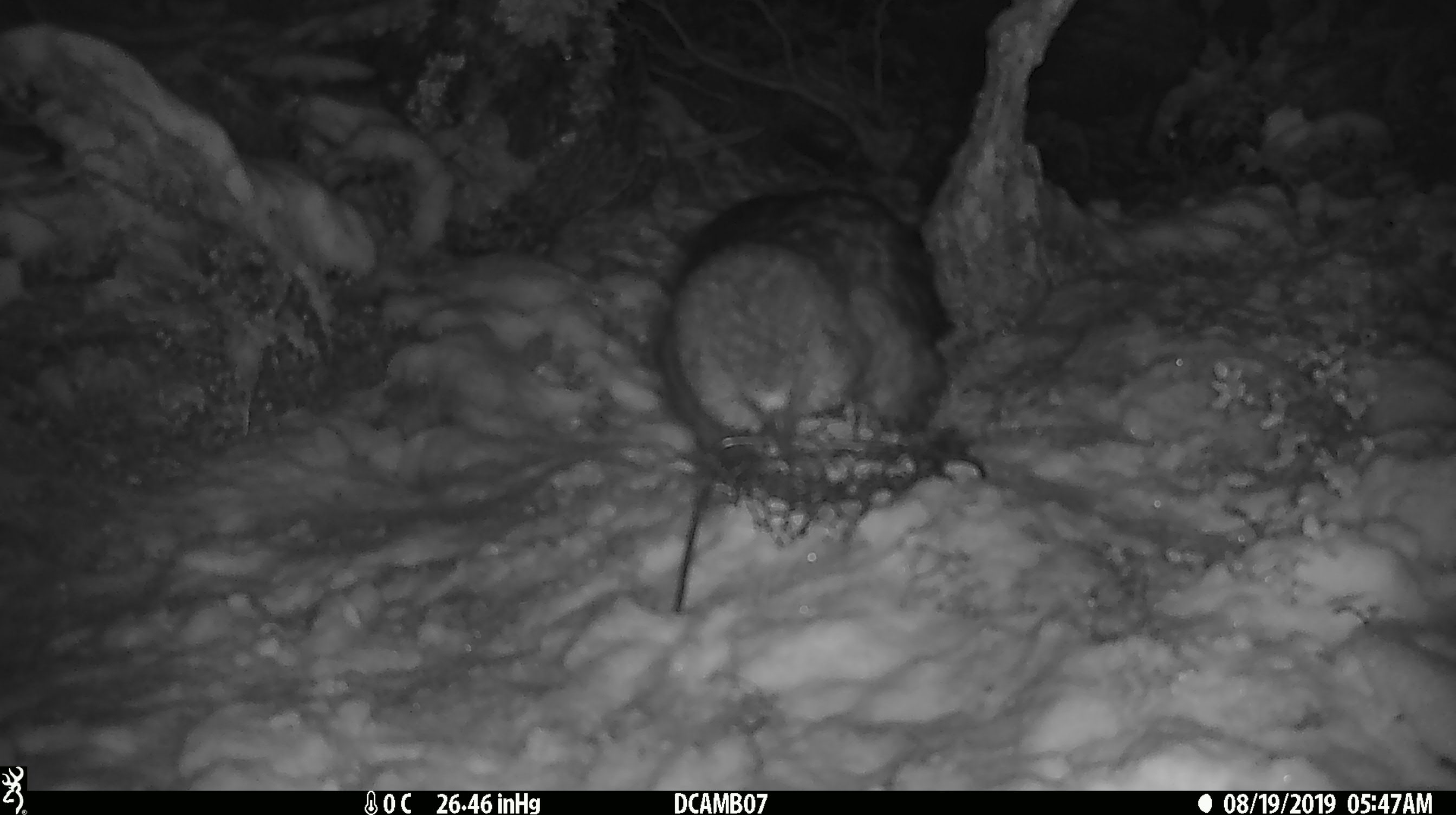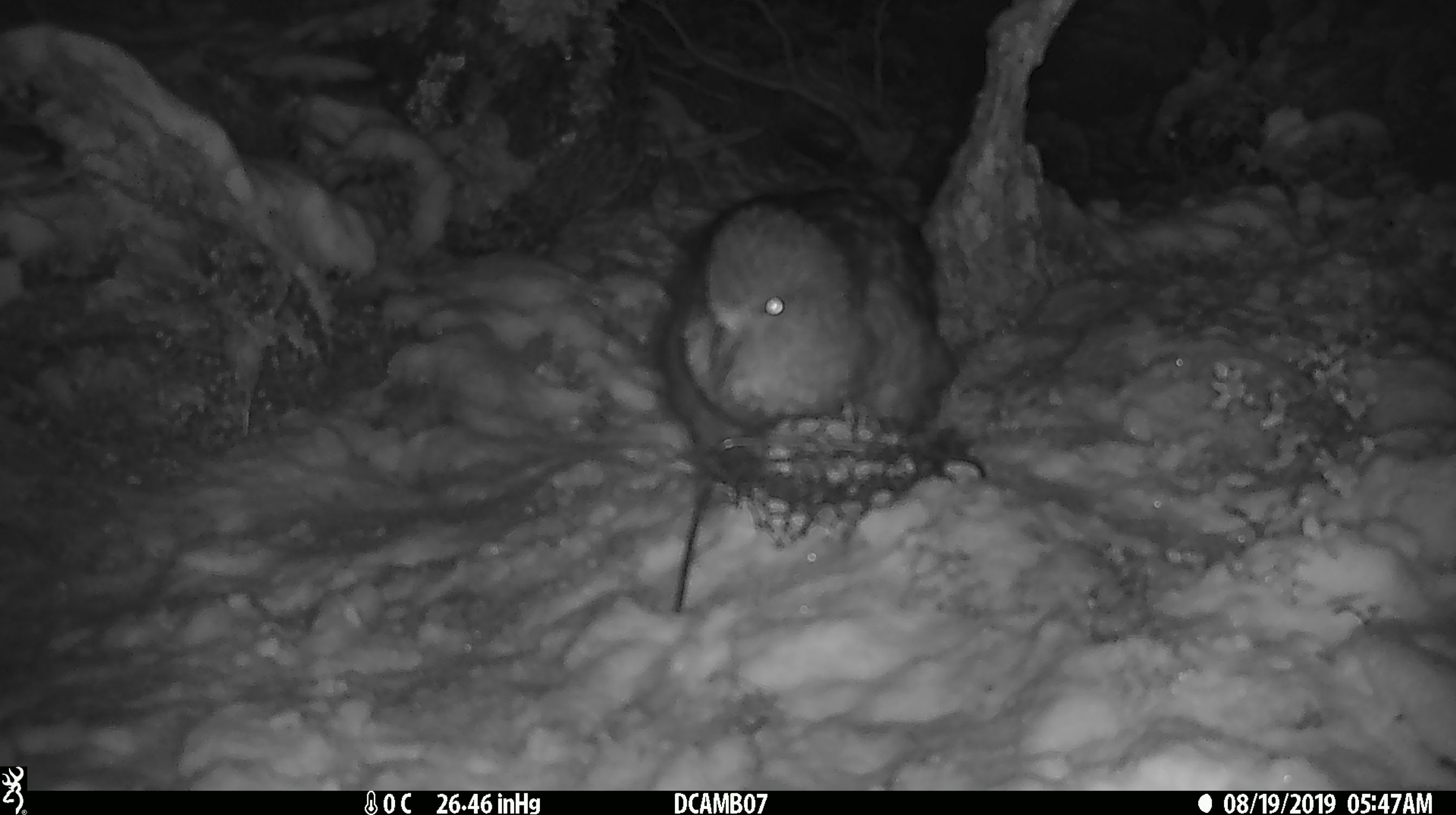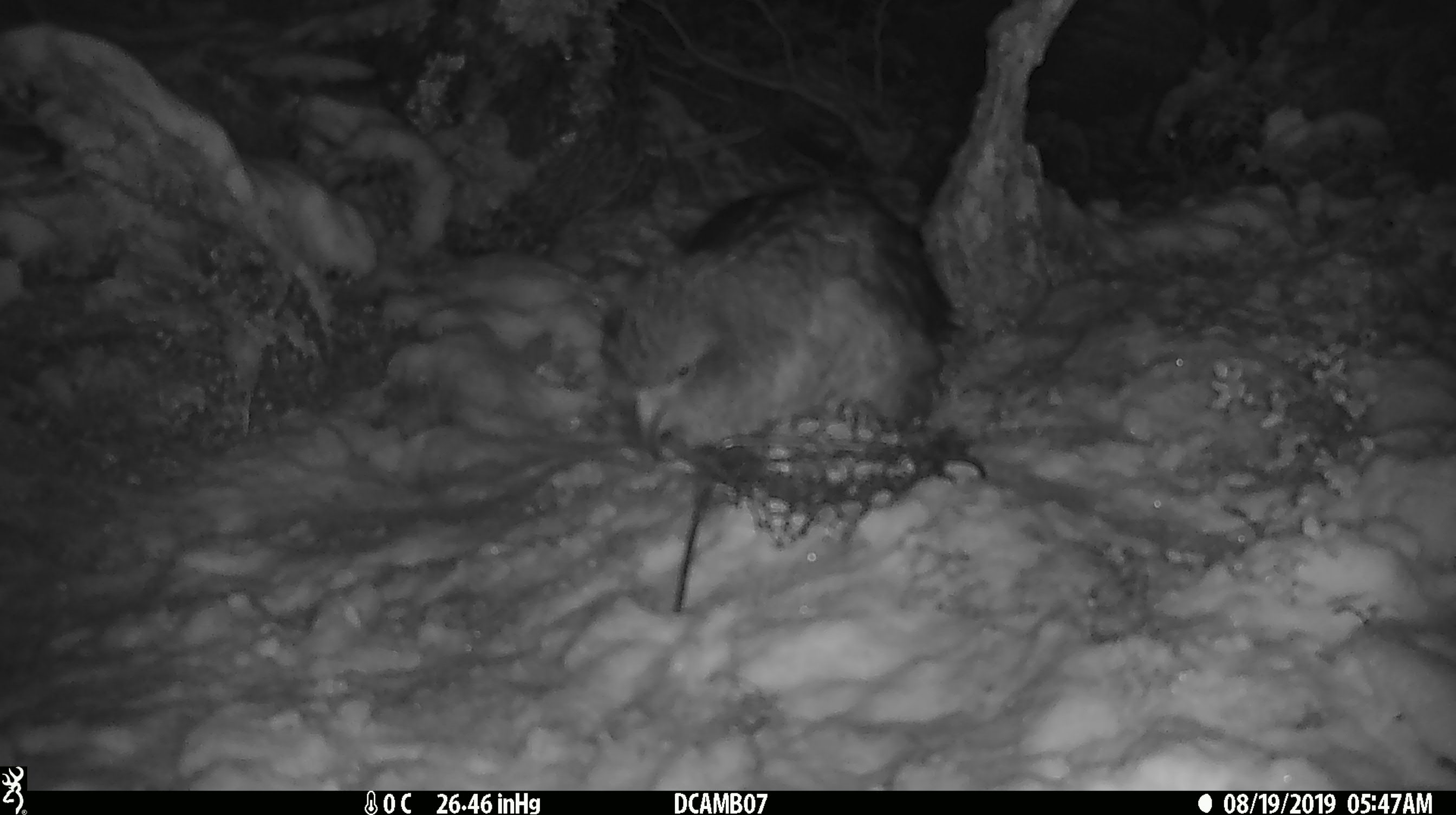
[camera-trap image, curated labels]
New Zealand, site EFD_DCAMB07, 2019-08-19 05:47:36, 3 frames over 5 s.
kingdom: Animalia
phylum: Chordata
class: Aves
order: Psittaciformes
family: Strigopidae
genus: Nestor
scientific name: Nestor notabilis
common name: kea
Kea (Nestor notabilis).